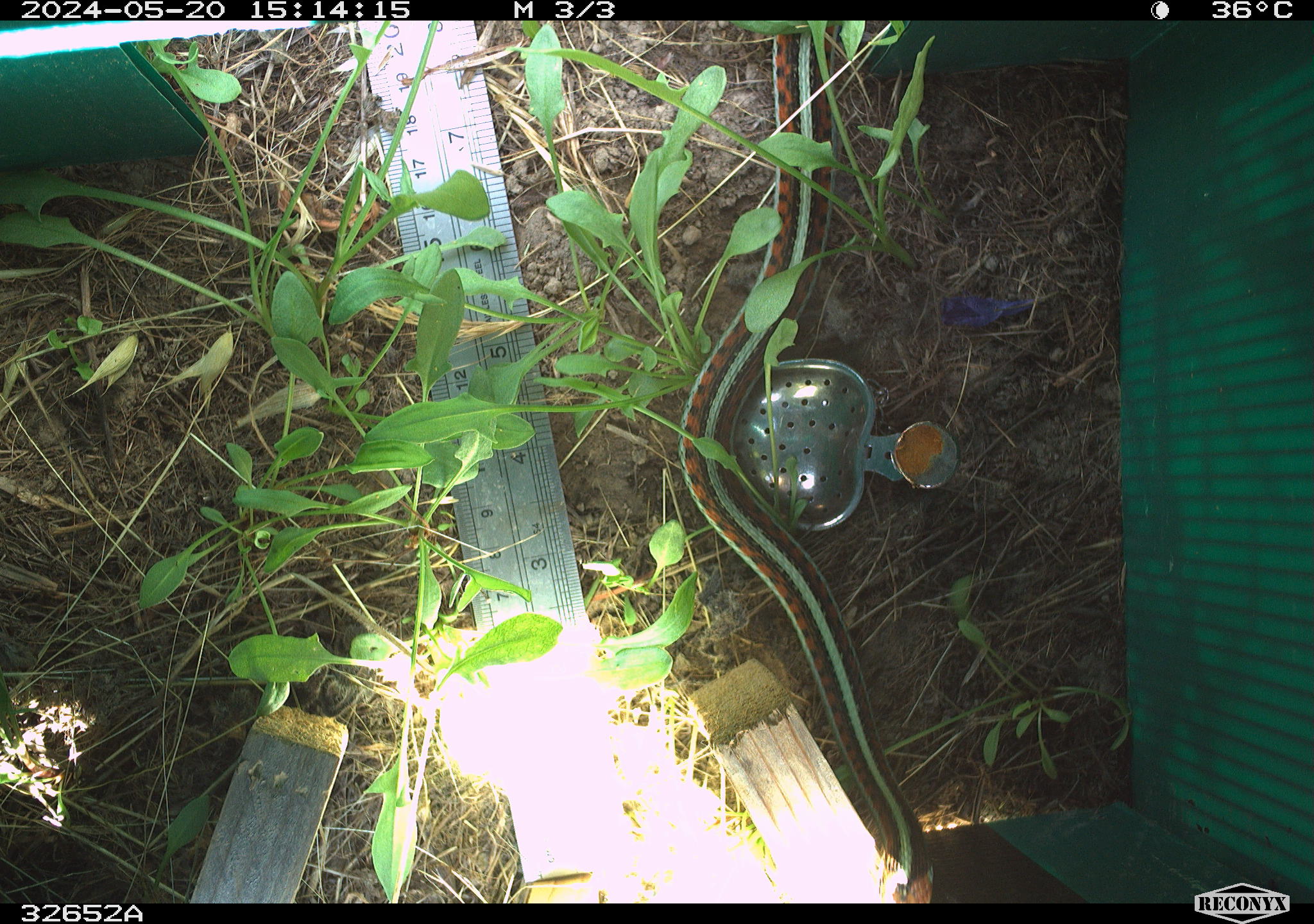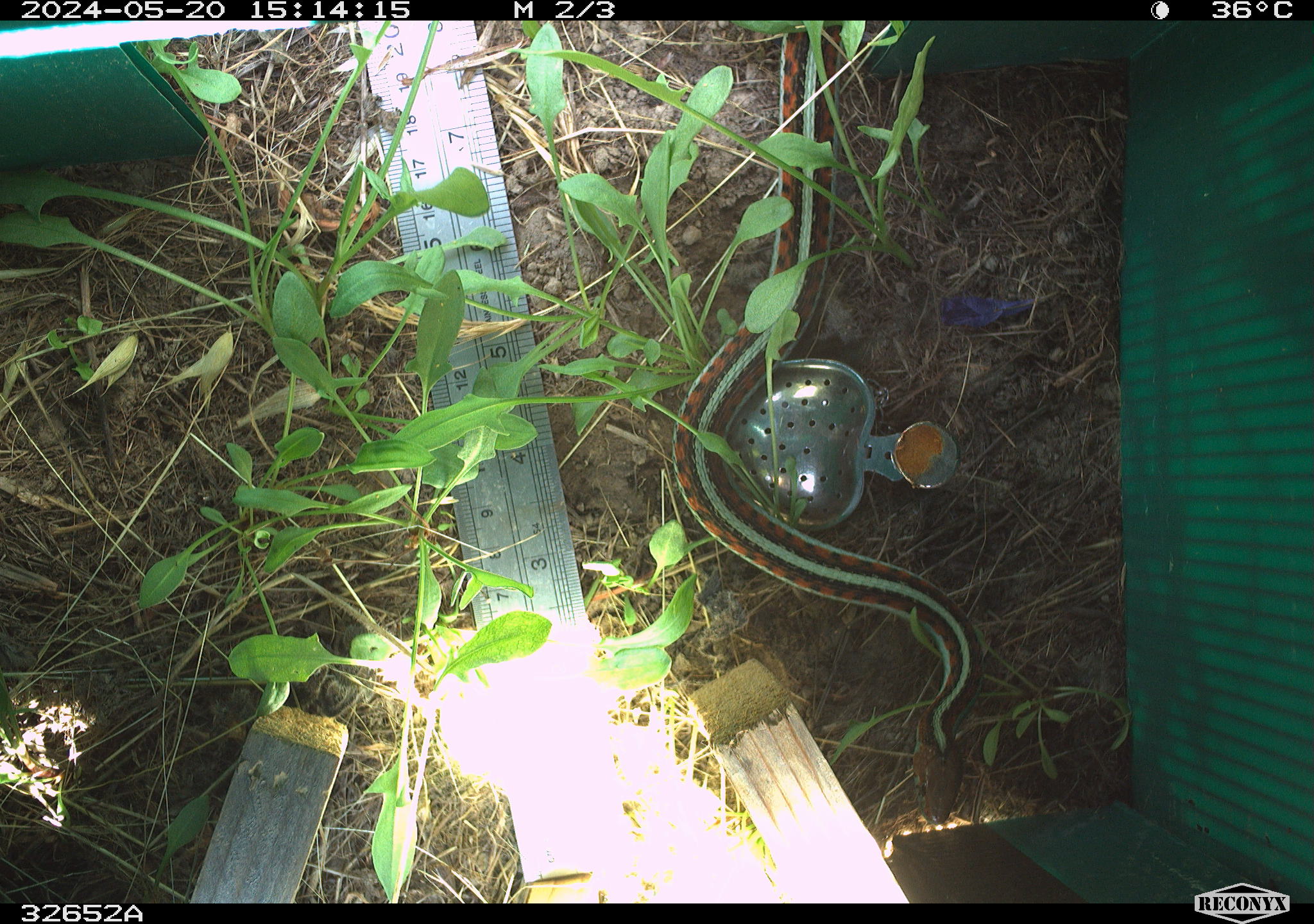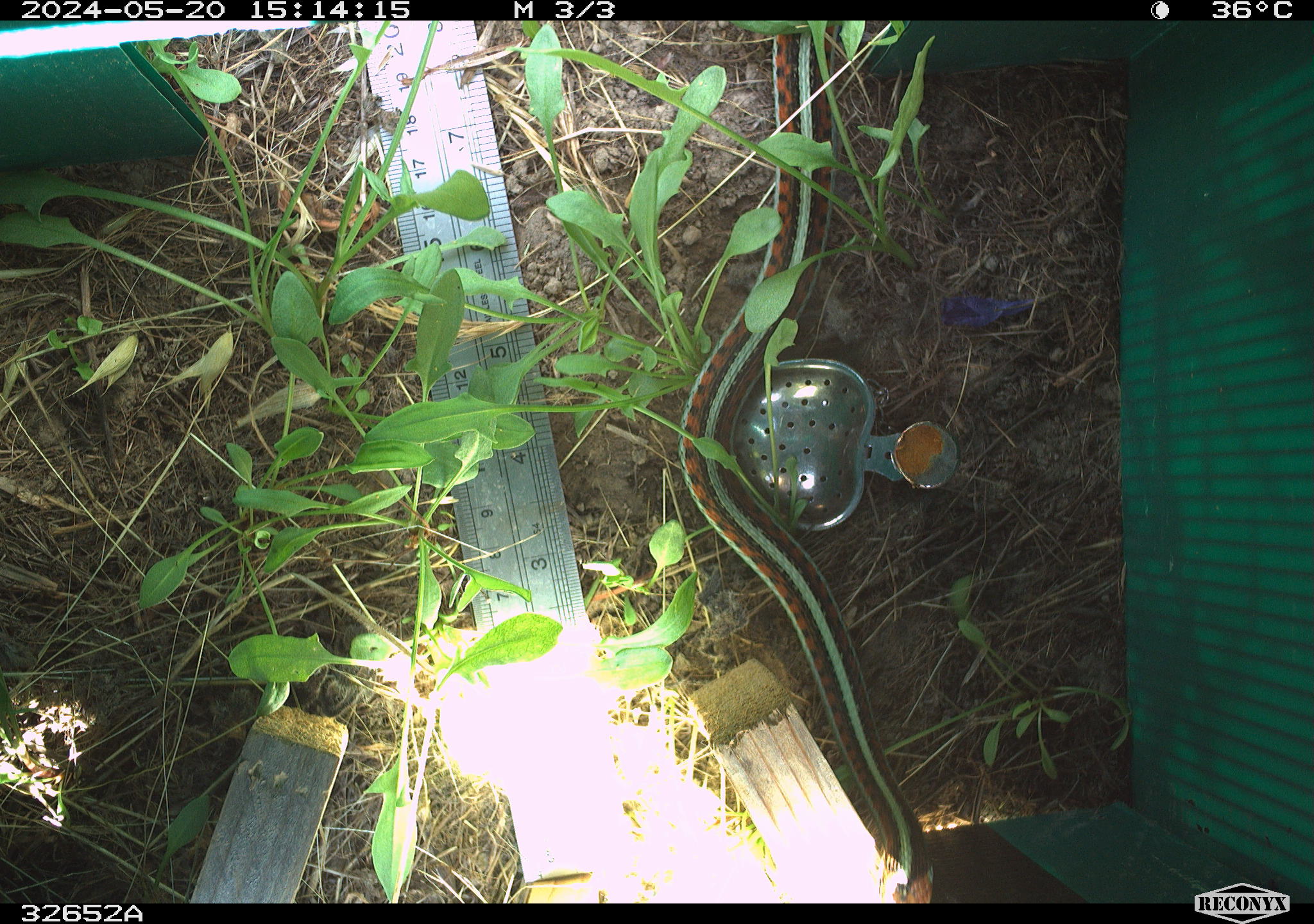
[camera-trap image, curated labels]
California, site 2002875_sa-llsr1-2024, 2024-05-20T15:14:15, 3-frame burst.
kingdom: Animalia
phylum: Chordata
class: Reptilia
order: Squamata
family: Colubridae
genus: Thamnophis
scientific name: Thamnophis sirtalis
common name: common gartersnake